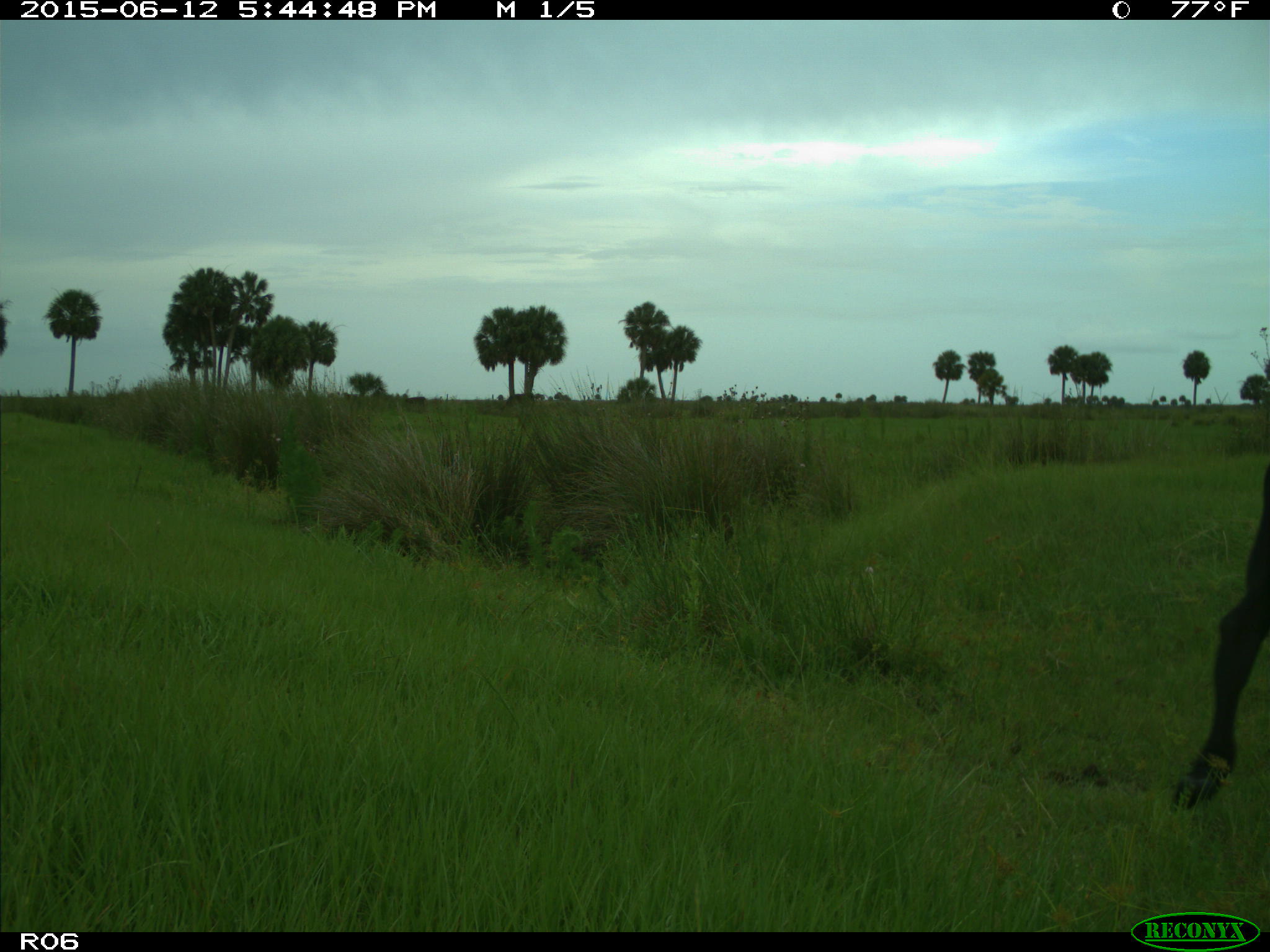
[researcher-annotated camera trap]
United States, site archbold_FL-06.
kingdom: Animalia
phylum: Chordata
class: Mammalia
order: Artiodactyla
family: Bovidae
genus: Bos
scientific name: Bos taurus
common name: domestic cow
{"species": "Bos taurus (domestic cow)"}